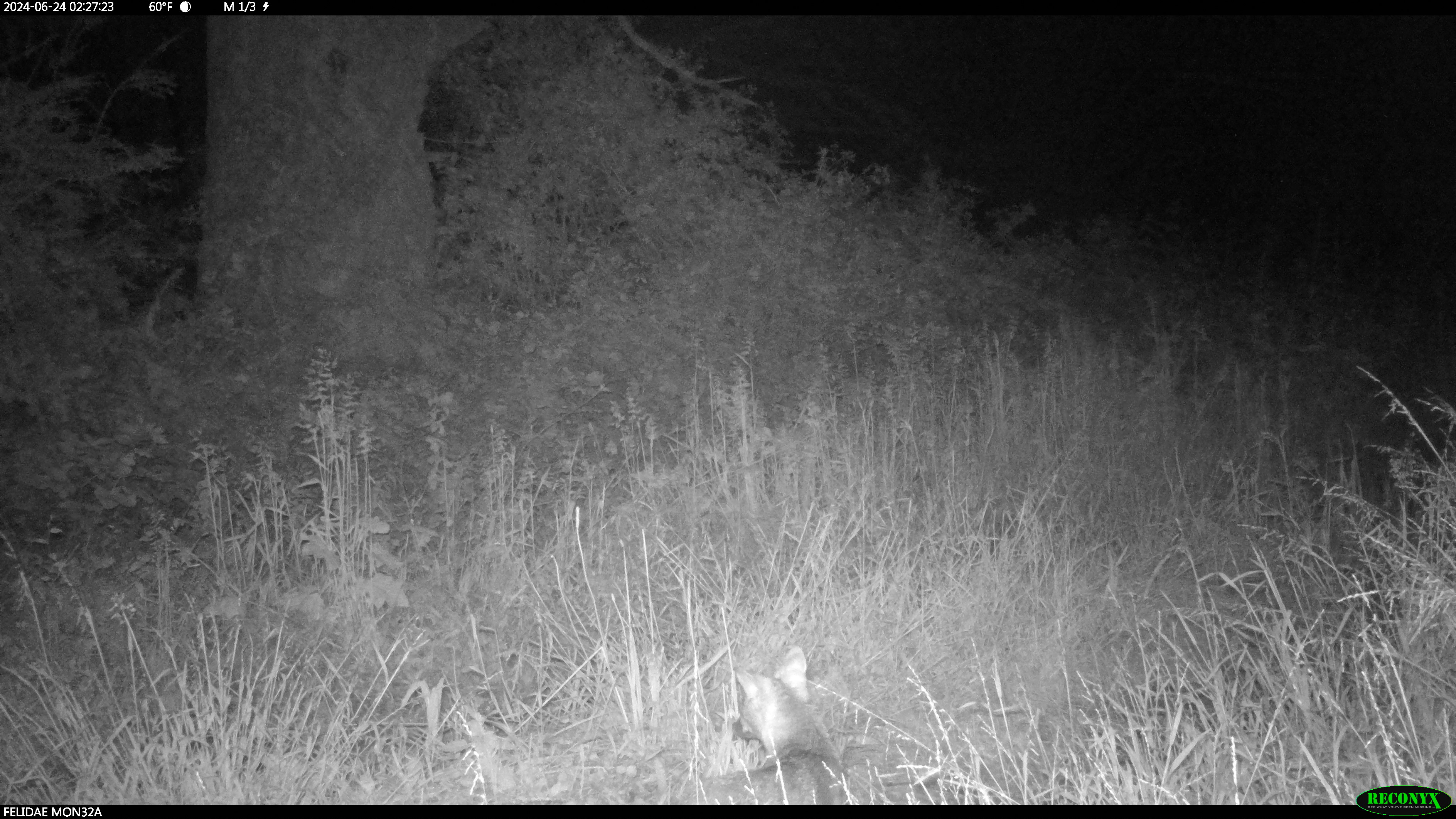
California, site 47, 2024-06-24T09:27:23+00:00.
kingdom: Animalia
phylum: Chordata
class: Mammalia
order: Carnivora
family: Canidae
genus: Urocyon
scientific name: Urocyon cinereoargenteus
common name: gray fox